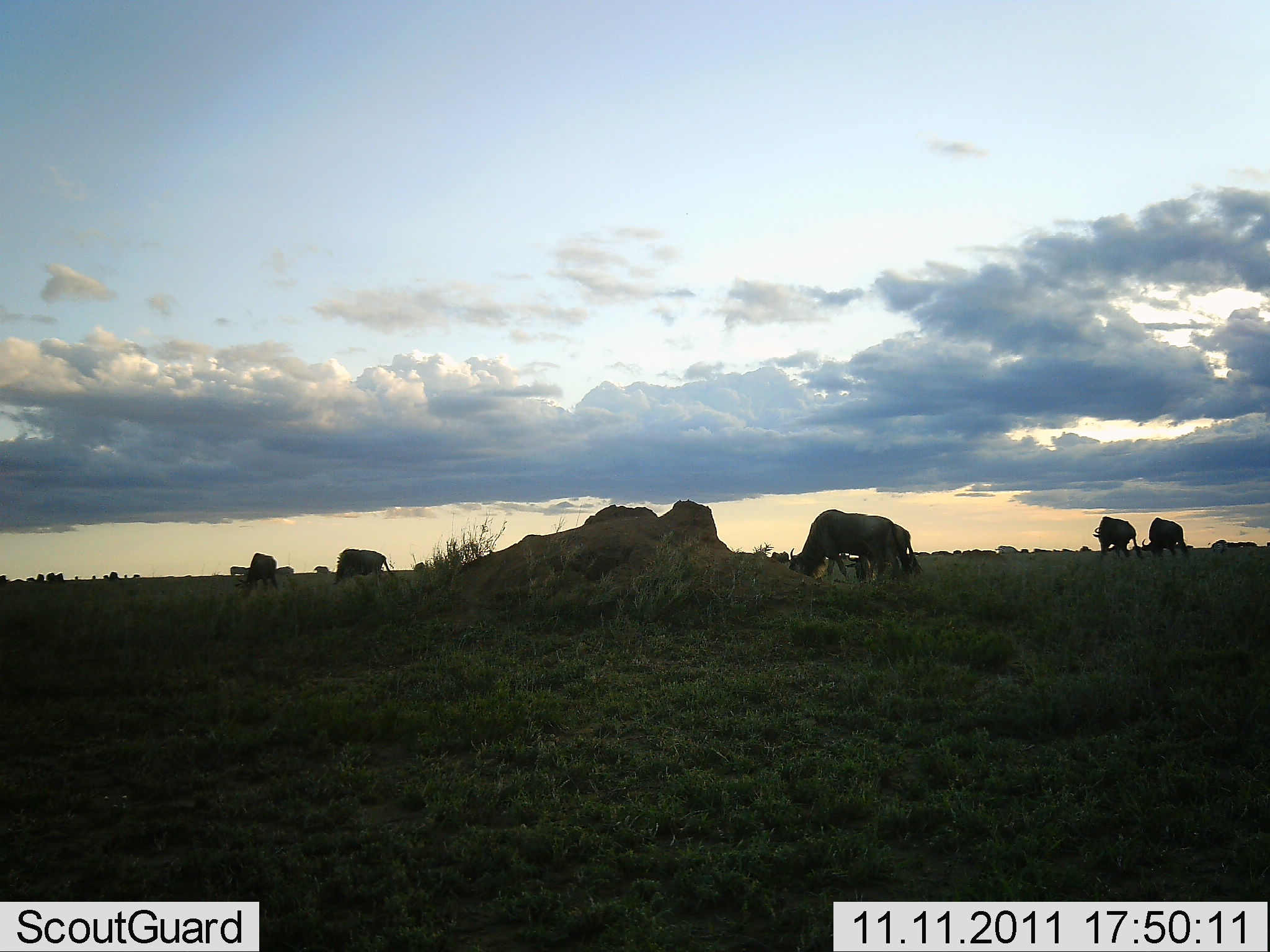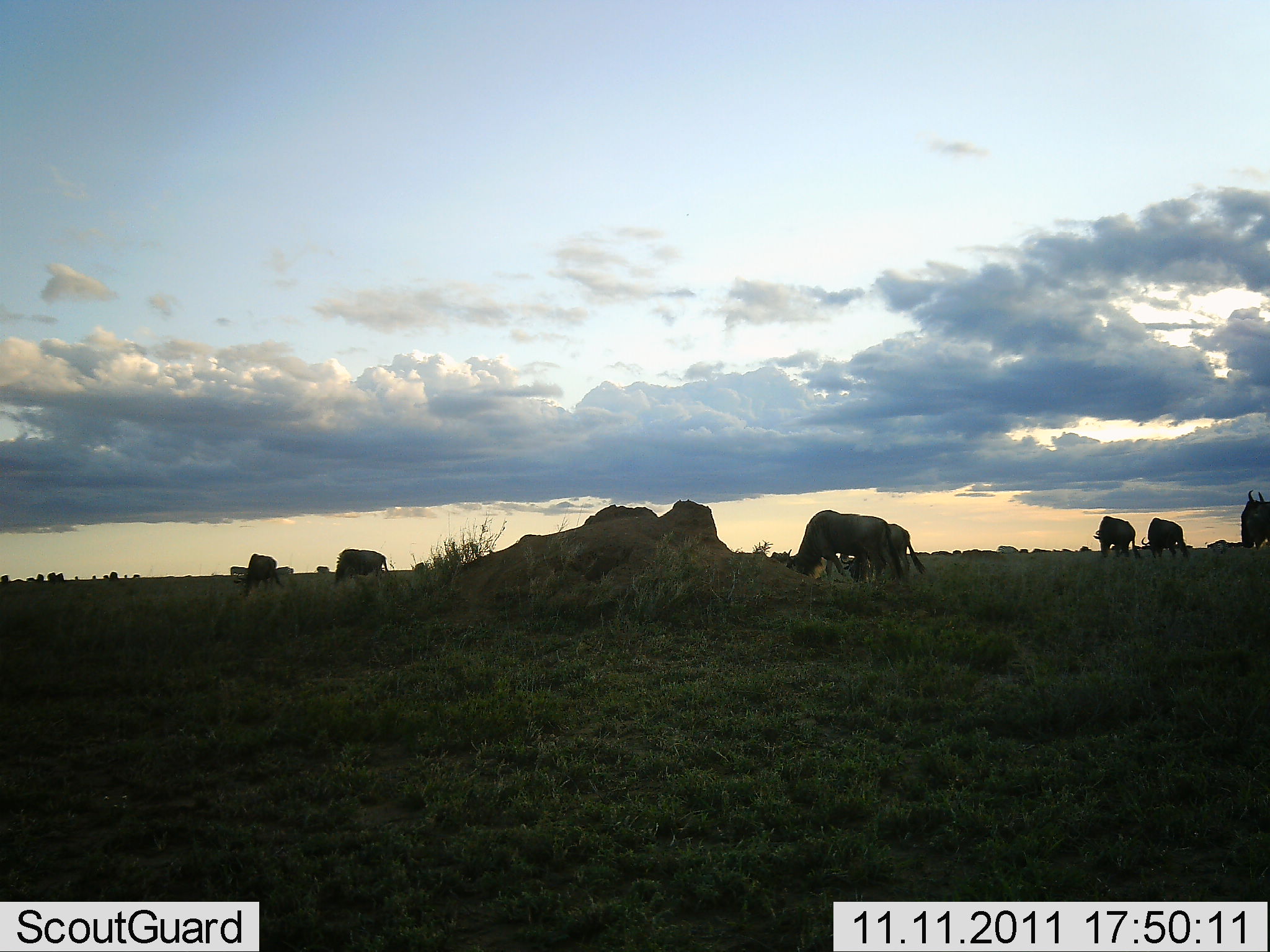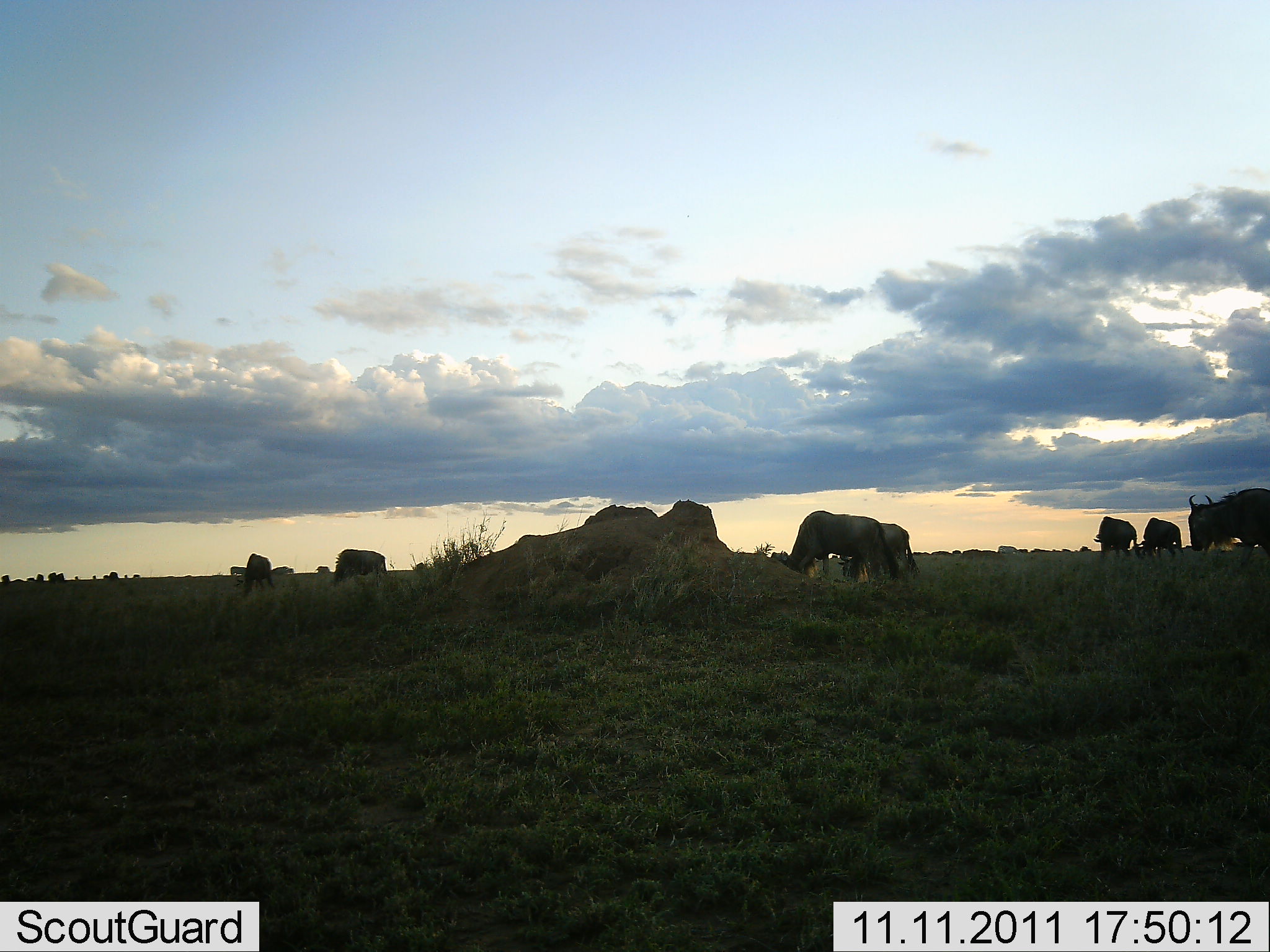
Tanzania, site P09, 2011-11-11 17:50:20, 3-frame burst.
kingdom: Animalia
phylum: Chordata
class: Mammalia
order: Artiodactyla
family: Bovidae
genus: Connochaetes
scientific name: Connochaetes taurinus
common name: blue wildebeest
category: wildebeest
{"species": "wildebeest (blue wildebeest) (Connochaetes taurinus)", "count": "11-50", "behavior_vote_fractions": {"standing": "40%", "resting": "0%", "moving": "27%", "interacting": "0%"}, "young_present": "0%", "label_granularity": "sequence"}